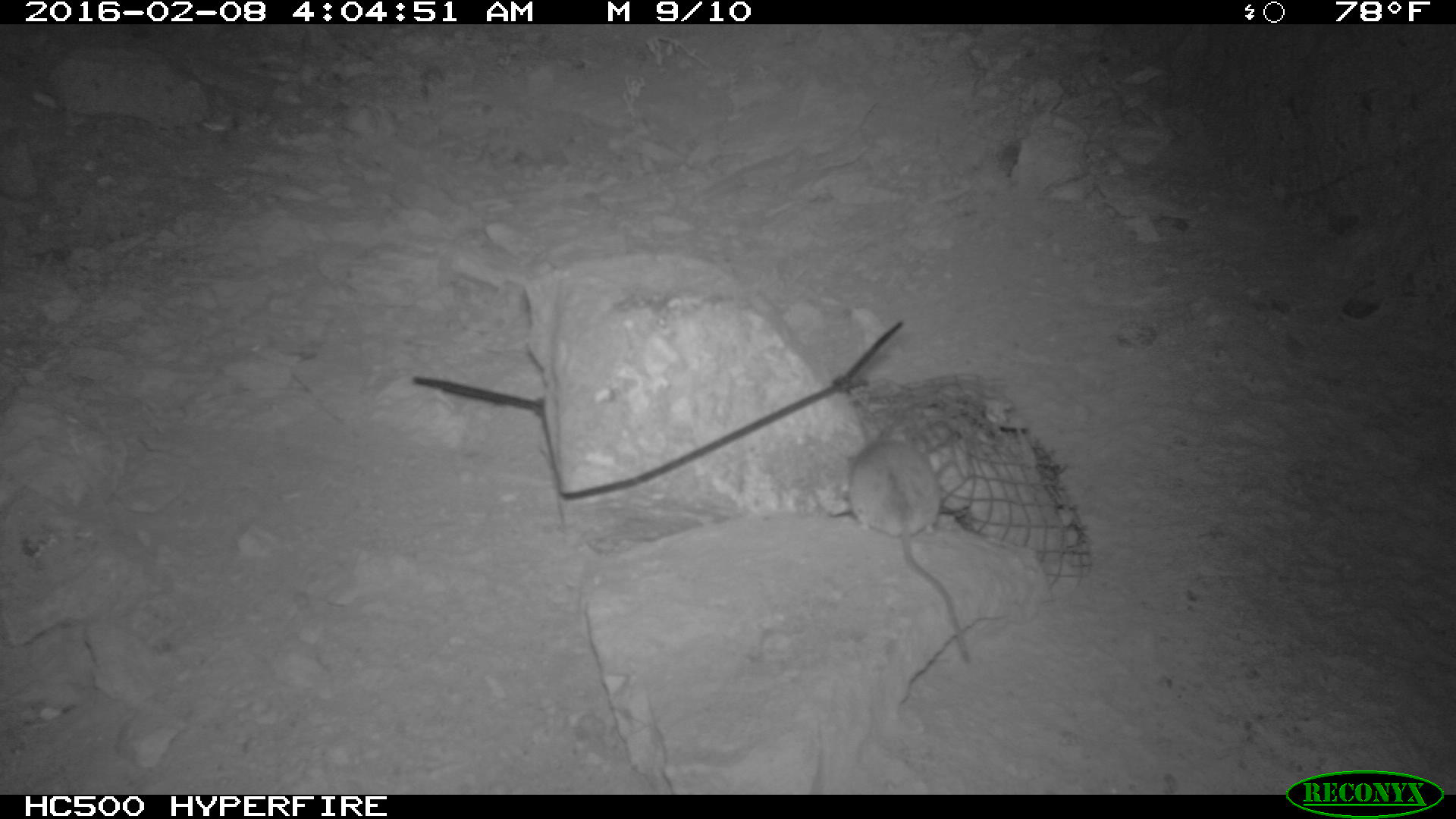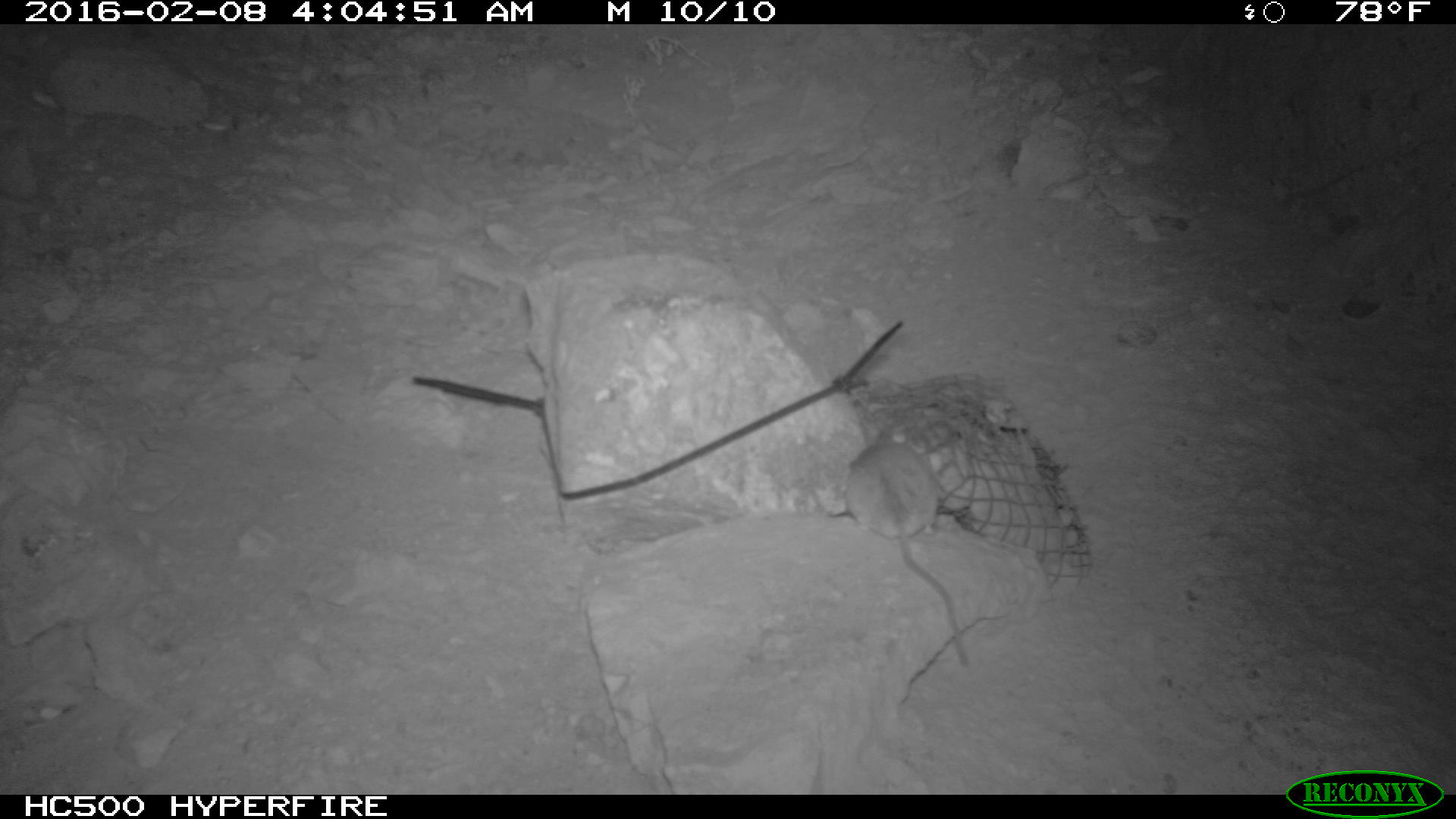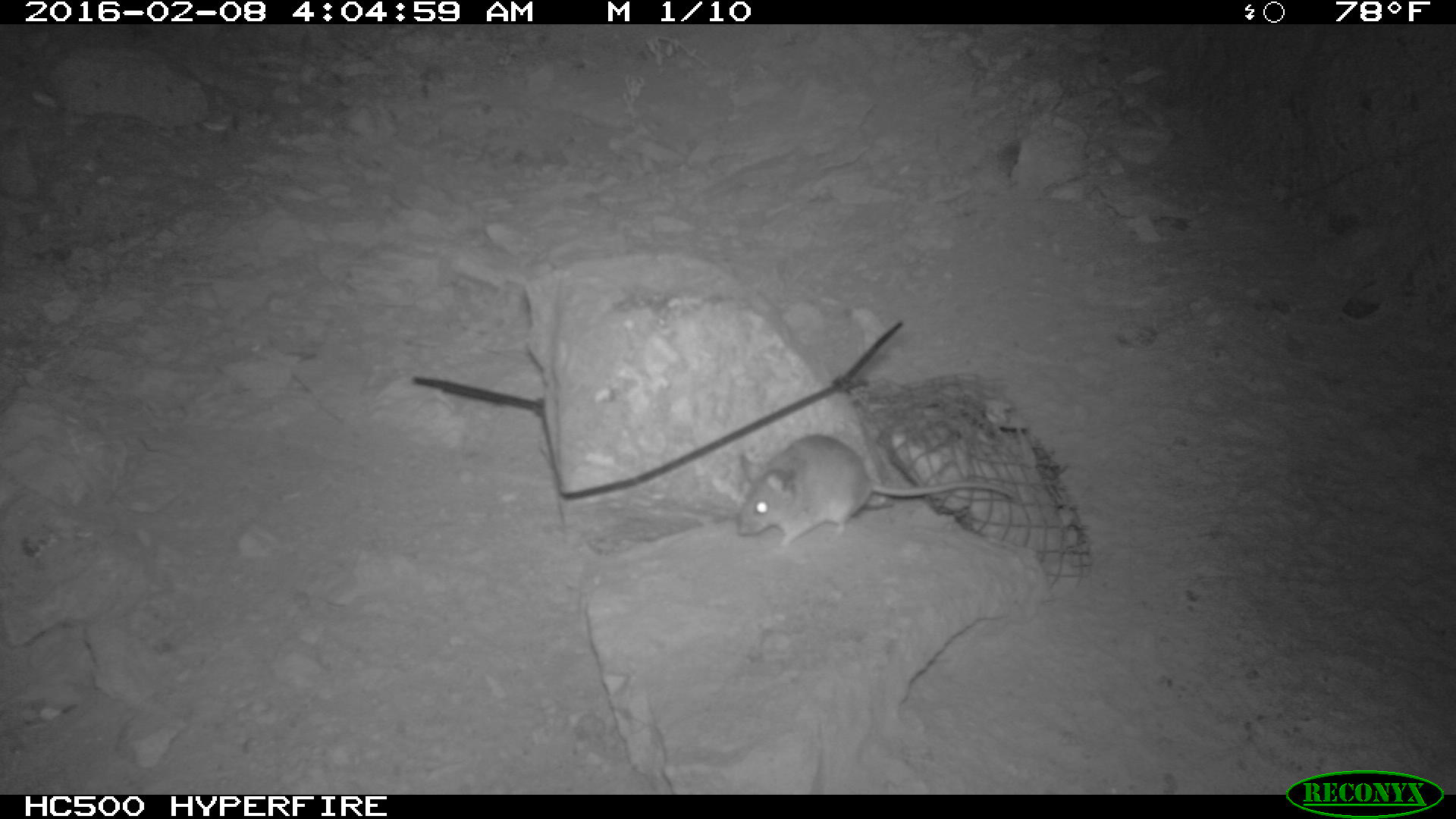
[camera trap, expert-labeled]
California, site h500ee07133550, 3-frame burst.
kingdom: Animalia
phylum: Chordata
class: Mammalia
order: Rodentia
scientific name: Rodentia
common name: rodent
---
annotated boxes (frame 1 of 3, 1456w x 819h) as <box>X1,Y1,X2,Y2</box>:
rodent: <box>843,423,971,665</box>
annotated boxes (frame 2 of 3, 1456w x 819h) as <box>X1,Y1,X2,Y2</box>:
rodent: <box>843,423,973,673</box>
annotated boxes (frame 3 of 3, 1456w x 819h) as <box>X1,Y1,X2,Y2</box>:
rodent: <box>736,434,1021,551</box>